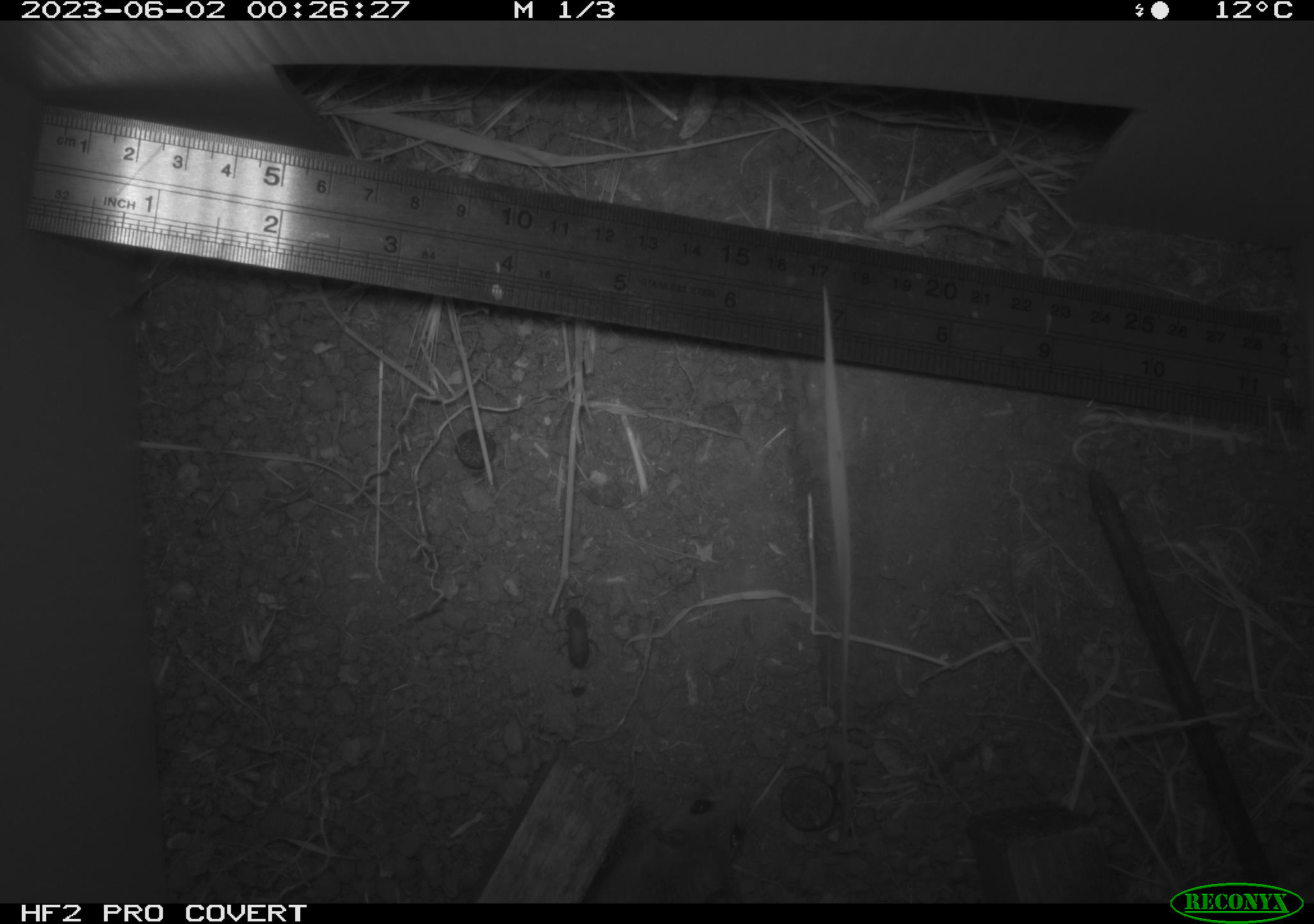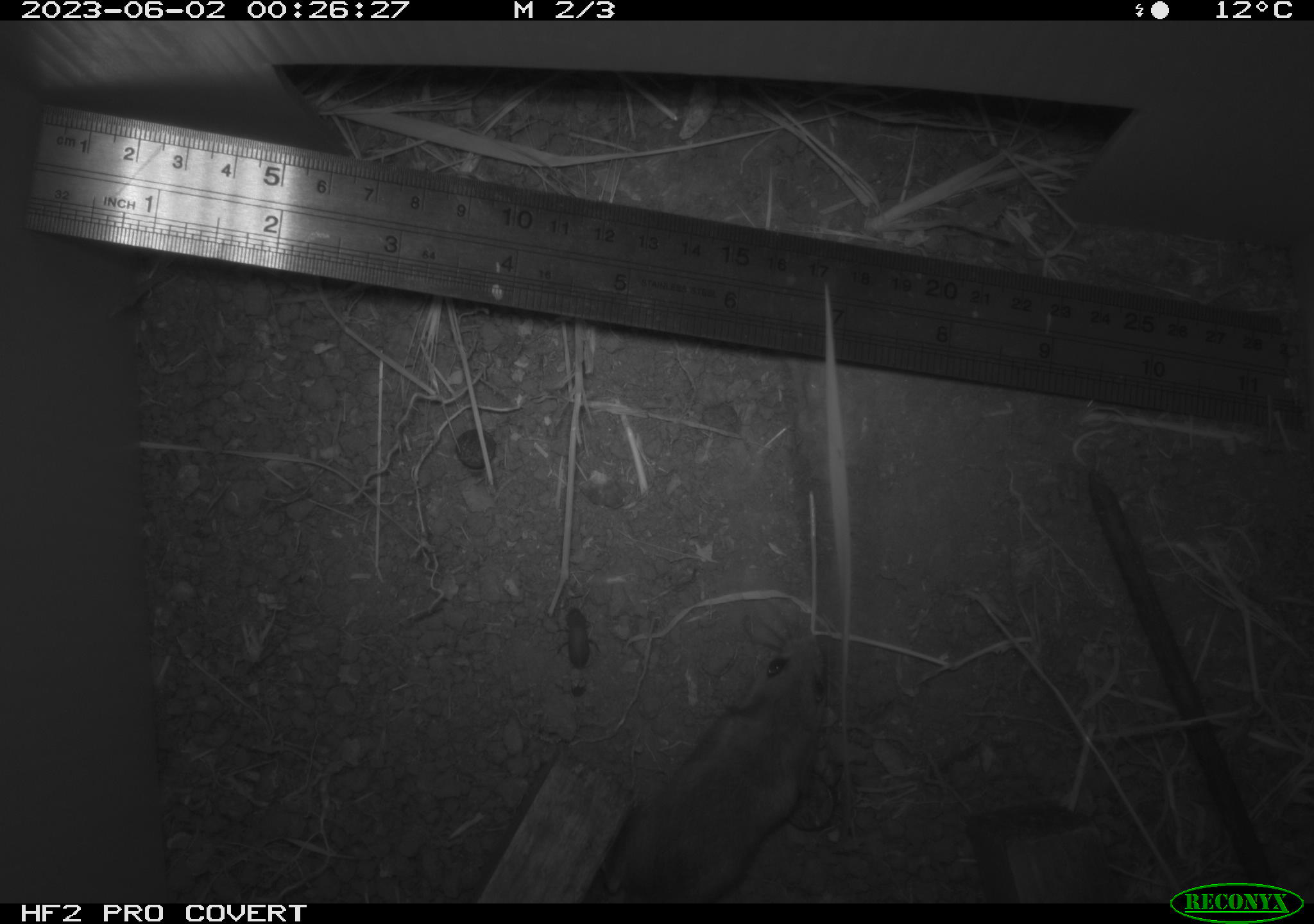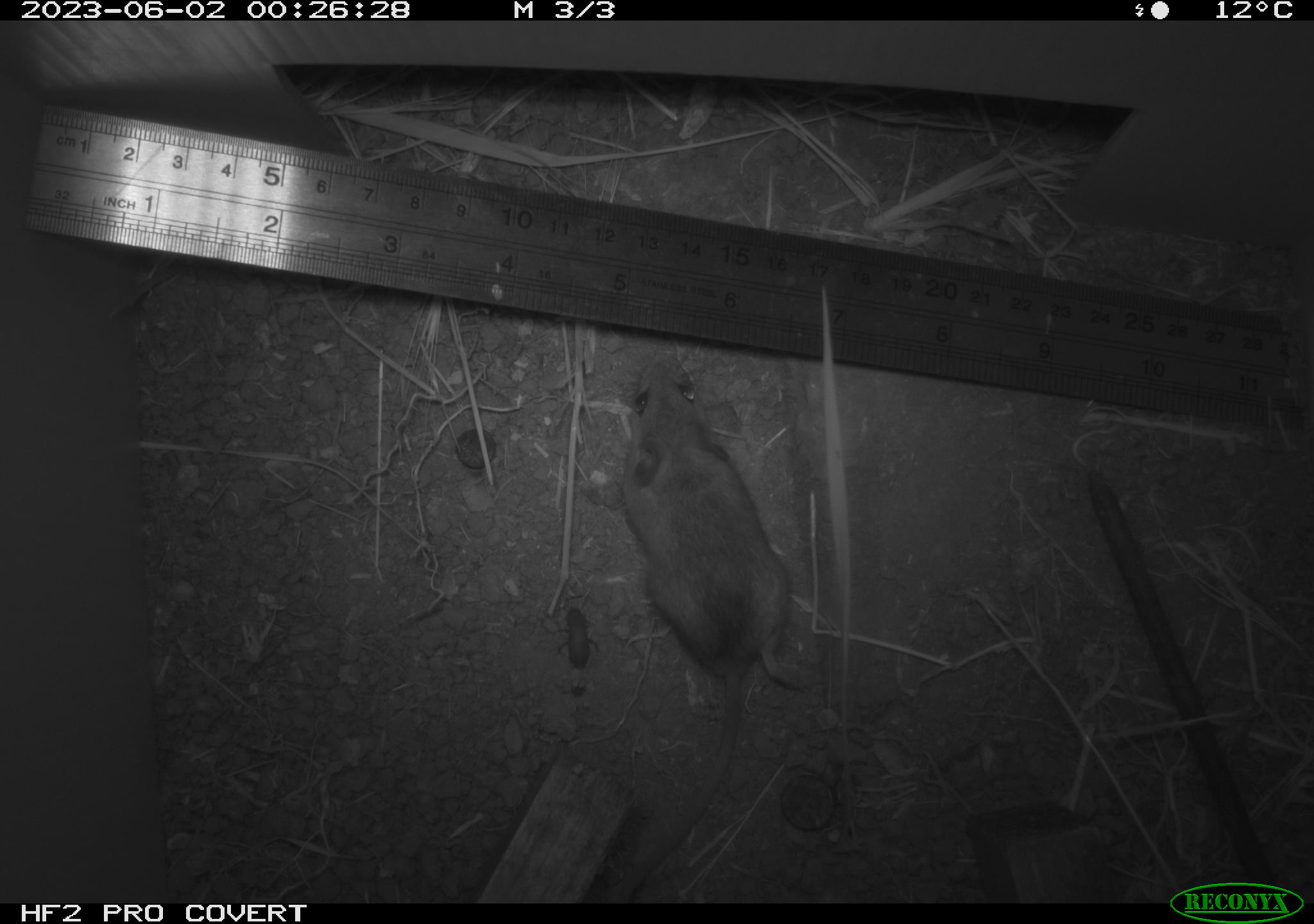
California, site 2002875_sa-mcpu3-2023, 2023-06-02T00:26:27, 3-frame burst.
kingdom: Animalia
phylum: Chordata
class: Mammalia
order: Rodentia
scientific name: Rodentia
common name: mouse species